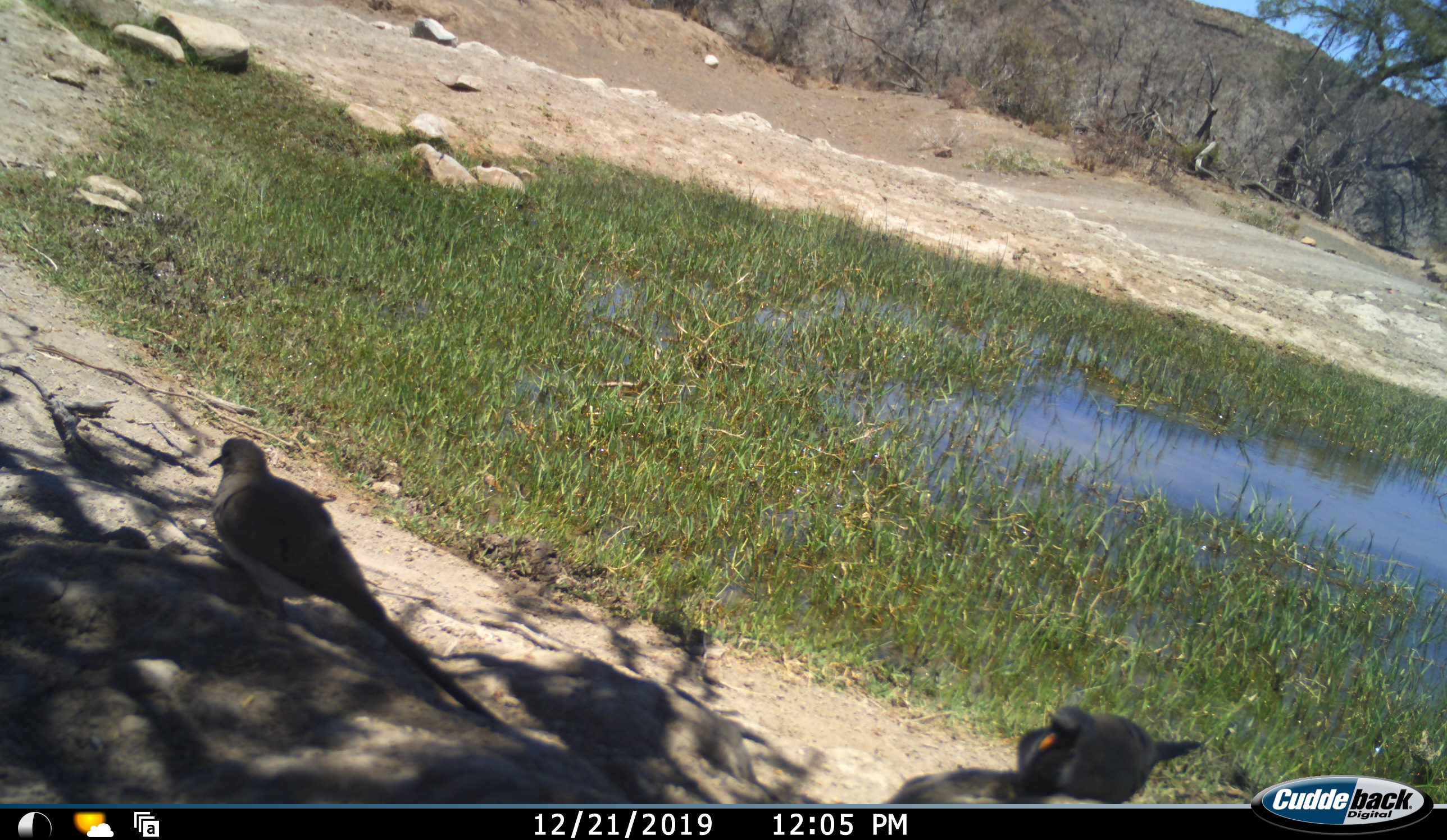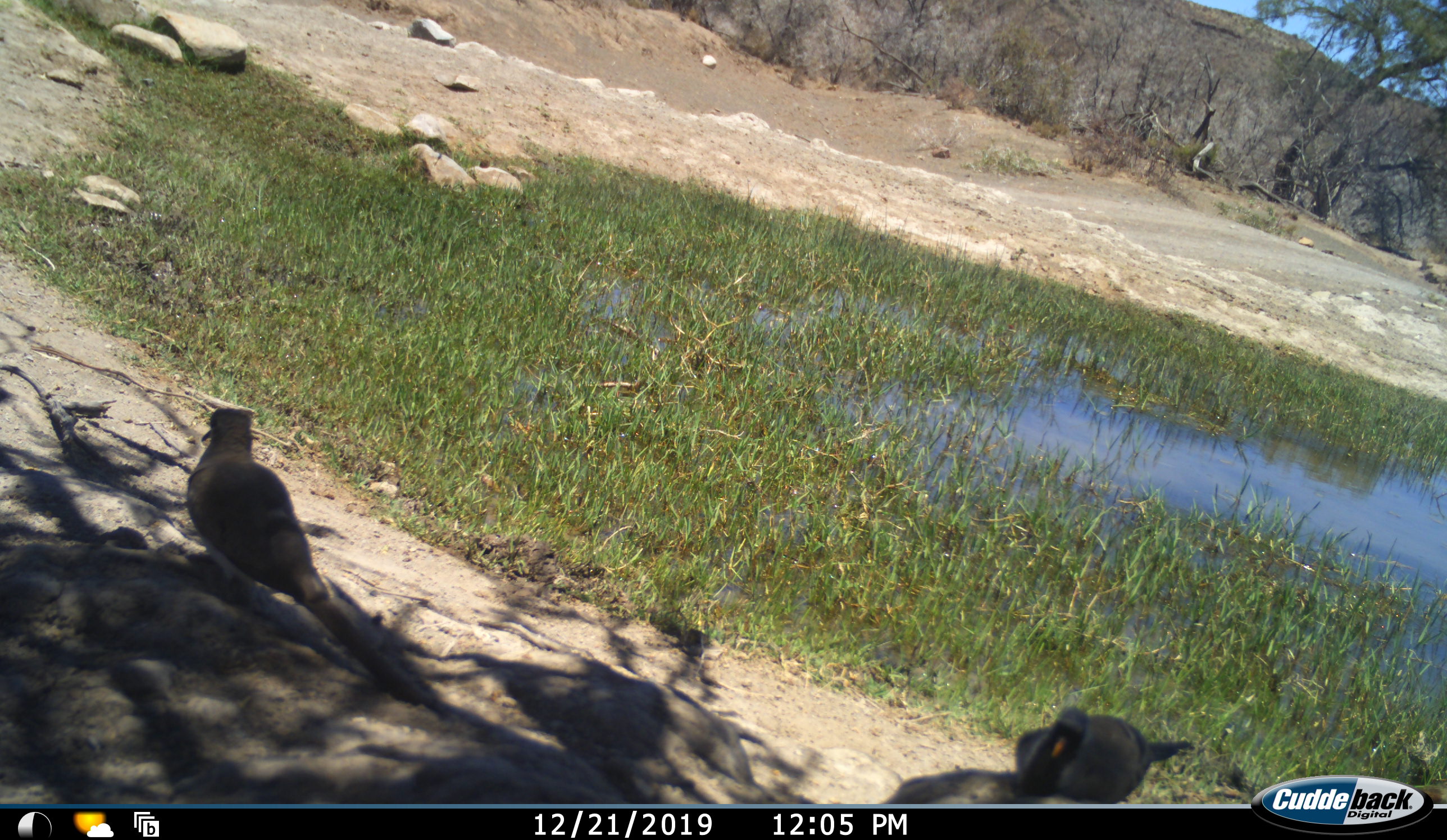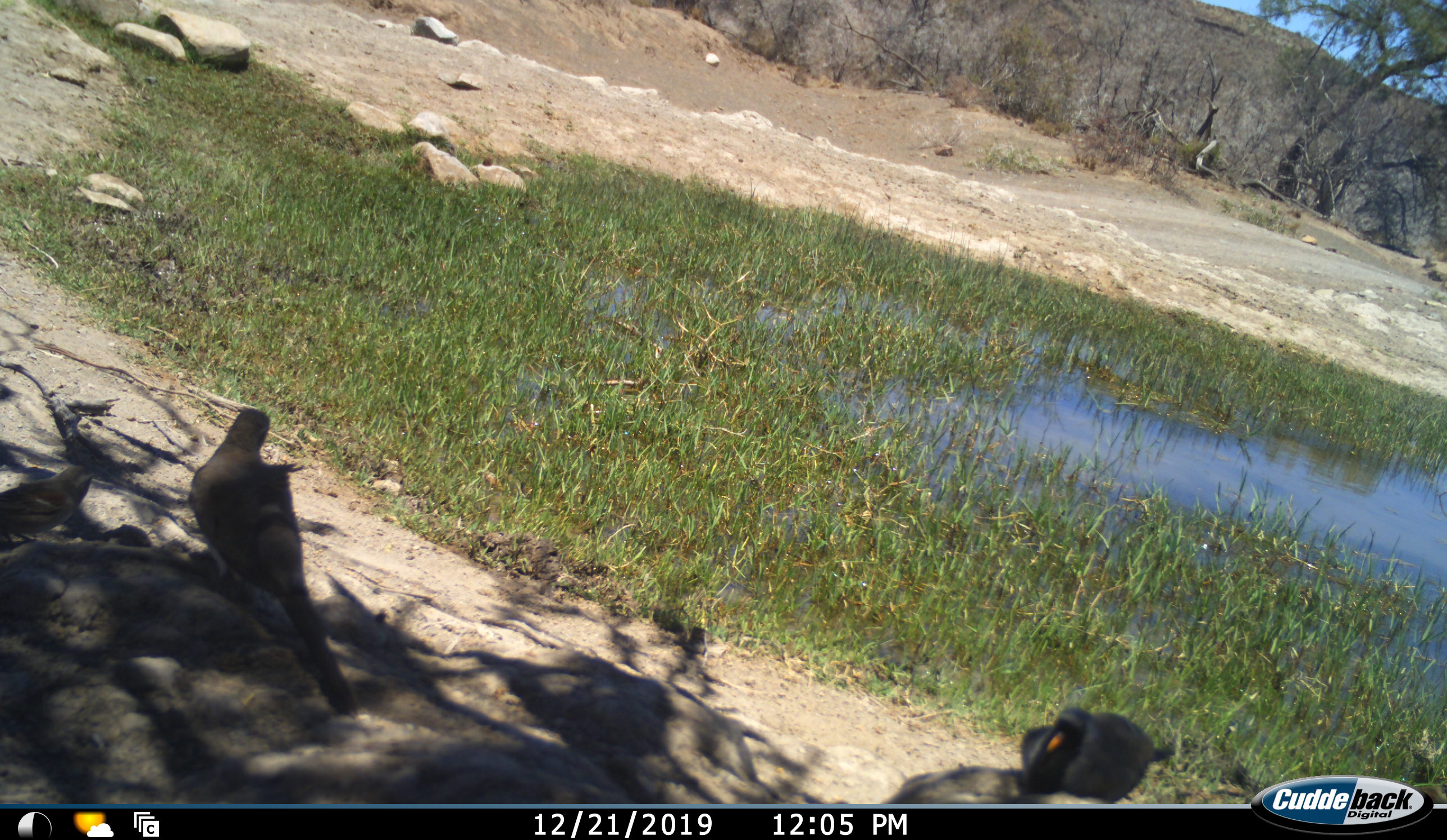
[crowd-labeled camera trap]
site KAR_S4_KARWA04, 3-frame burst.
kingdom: Animalia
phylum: Chordata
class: Aves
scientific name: Aves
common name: bird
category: birdother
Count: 3.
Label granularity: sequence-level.